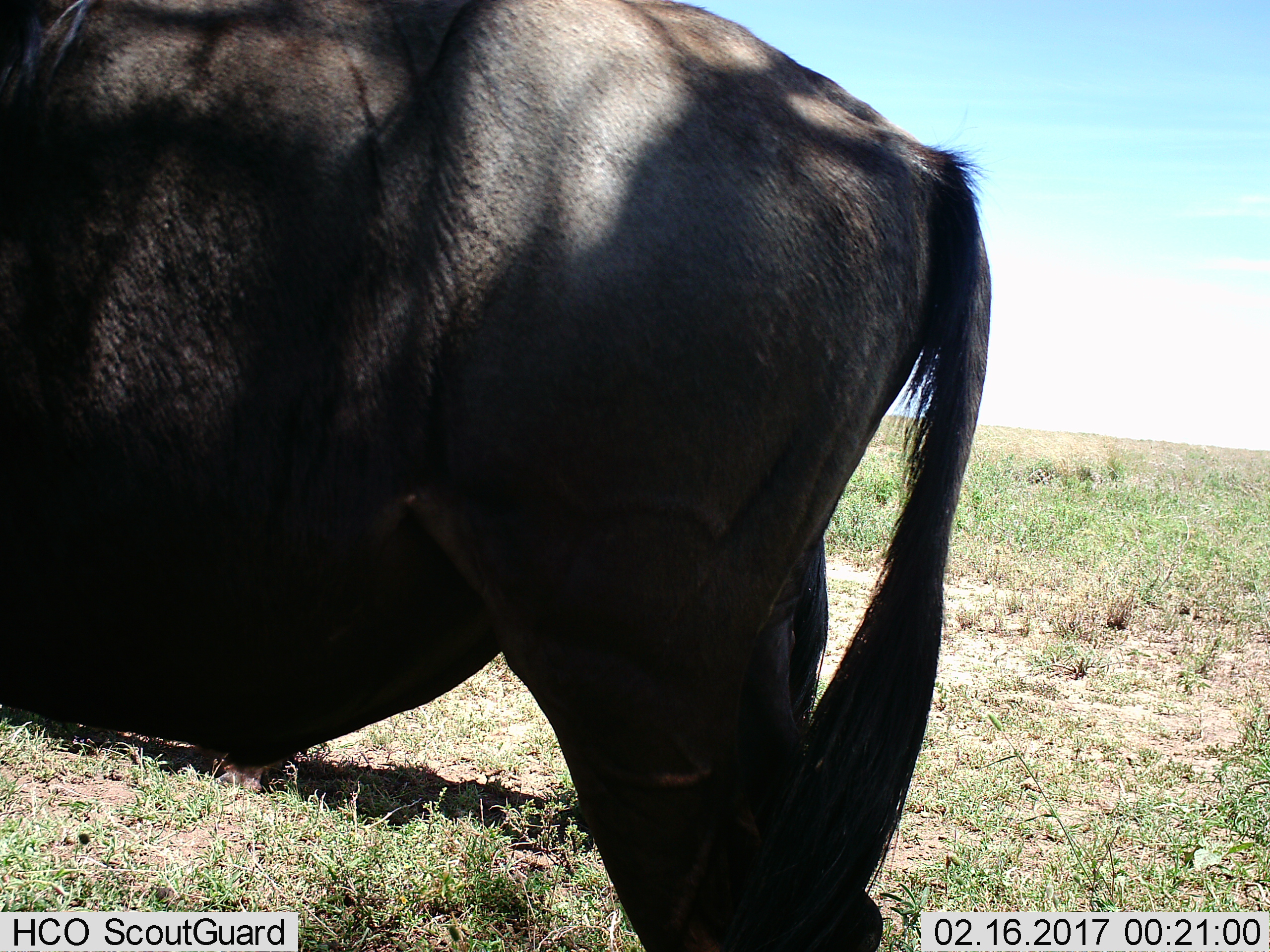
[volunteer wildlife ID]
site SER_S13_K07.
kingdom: Animalia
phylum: Chordata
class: Mammalia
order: Artiodactyla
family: Bovidae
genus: Connochaetes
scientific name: Connochaetes taurinus taurinus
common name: blue wildebeest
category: wildebeestblue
Wildebeestblue (blue wildebeest) (Connochaetes taurinus taurinus), count 1. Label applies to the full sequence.